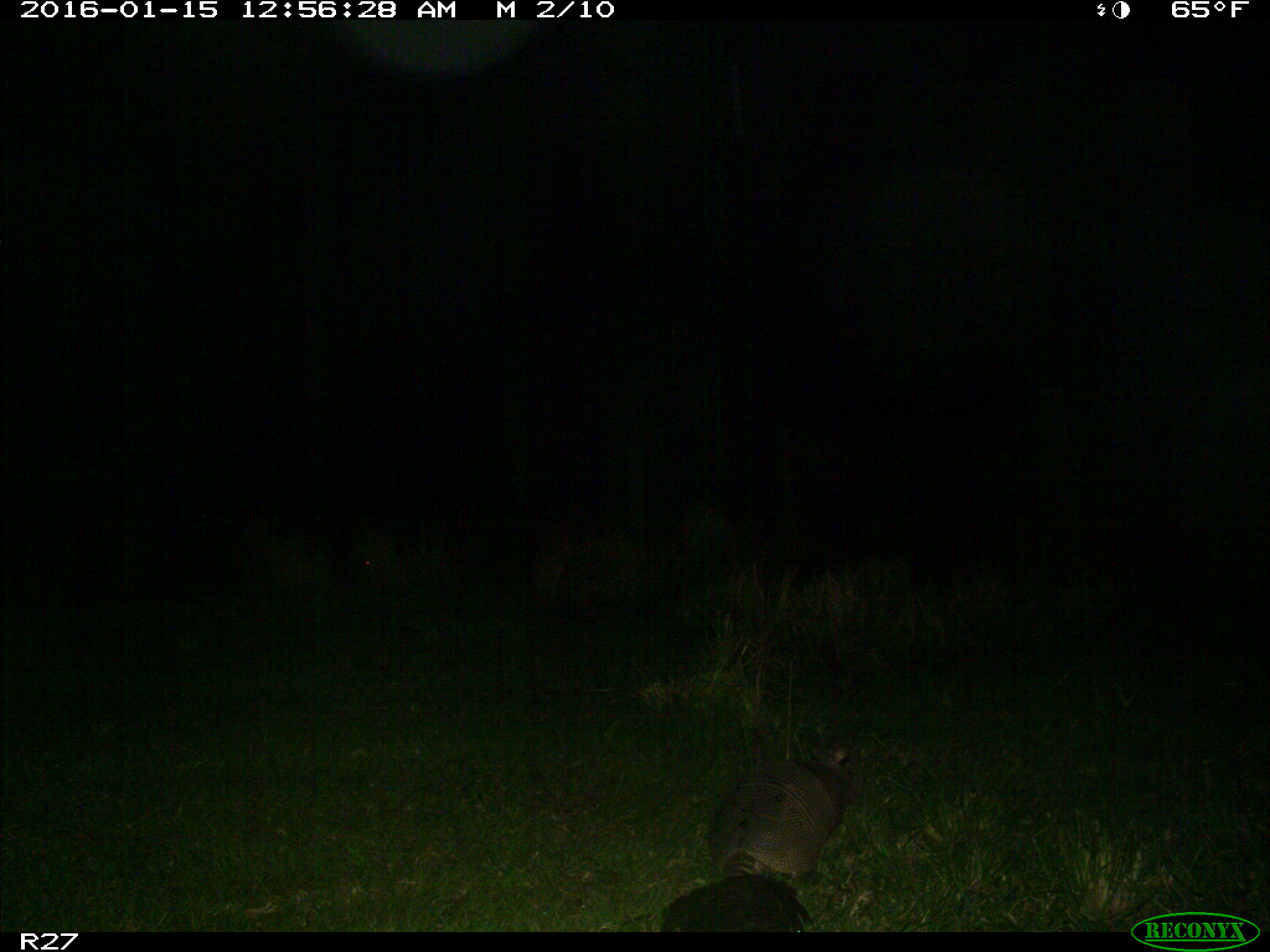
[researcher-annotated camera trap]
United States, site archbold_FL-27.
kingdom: Animalia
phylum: Chordata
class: Mammalia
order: Cingulata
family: Dasypodidae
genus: Dasypus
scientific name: Dasypus novemcinctus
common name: nine-banded armadillo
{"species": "Dasypus novemcinctus (nine-banded armadillo)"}